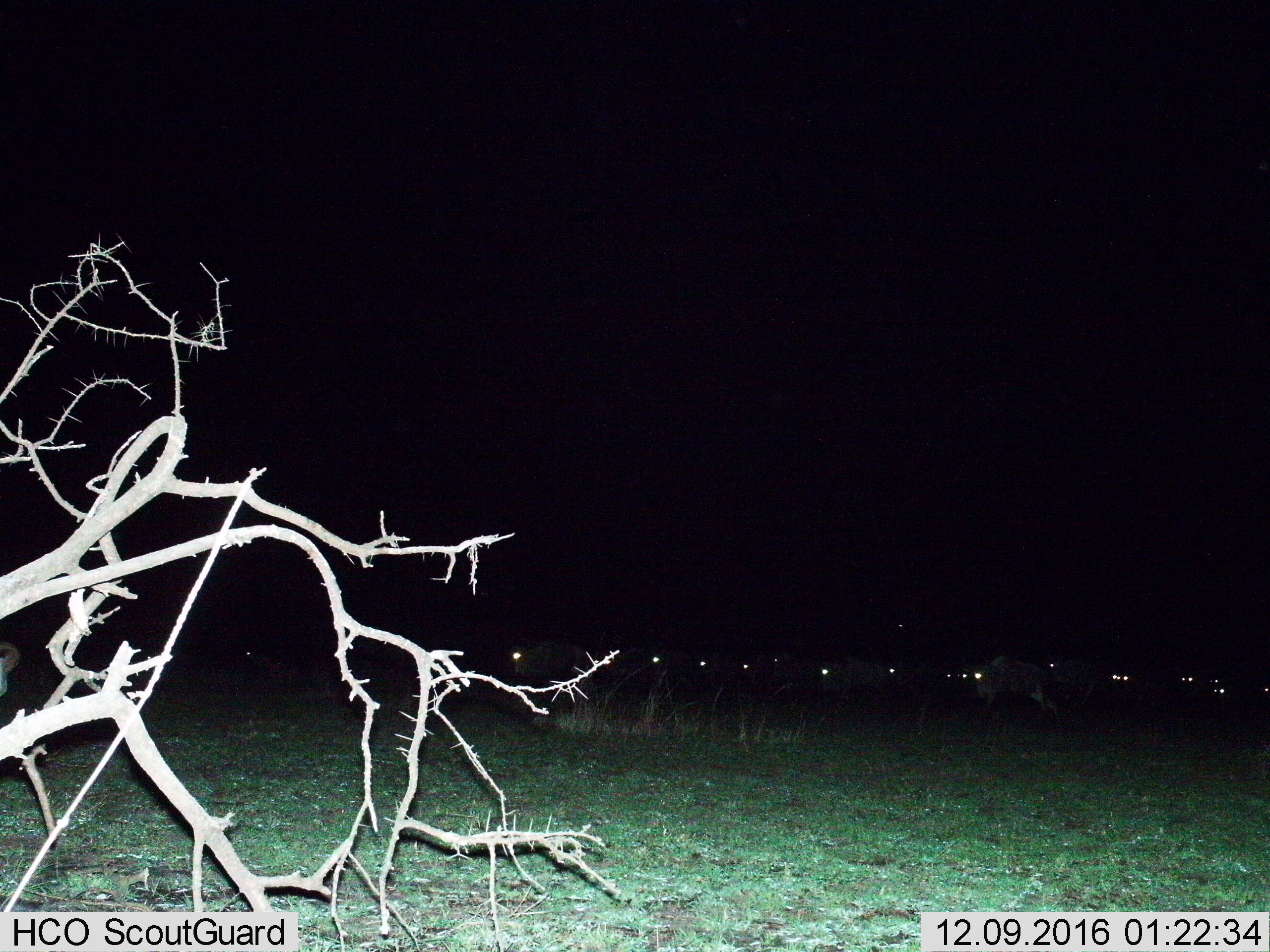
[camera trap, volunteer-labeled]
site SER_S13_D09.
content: unidentified animal